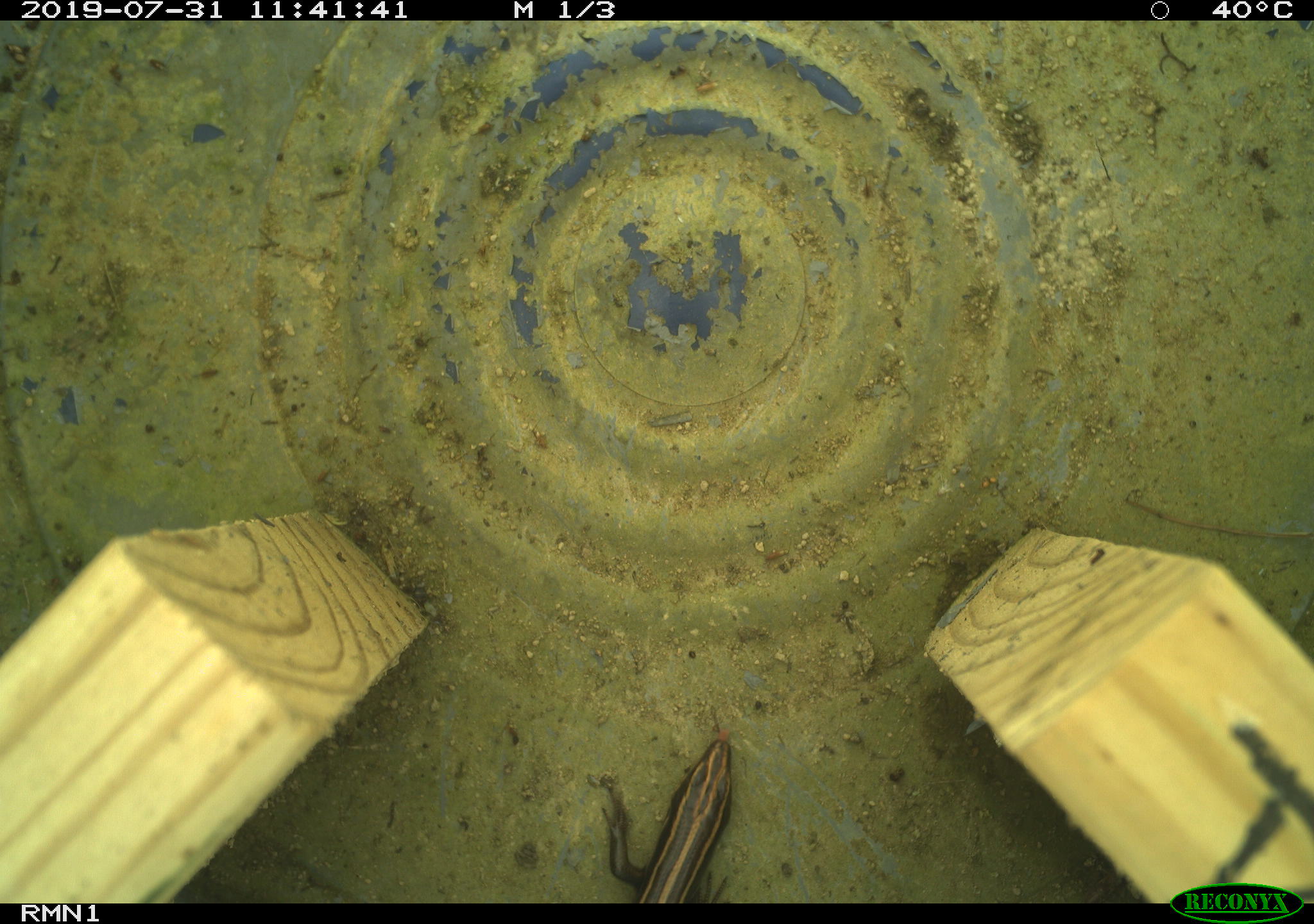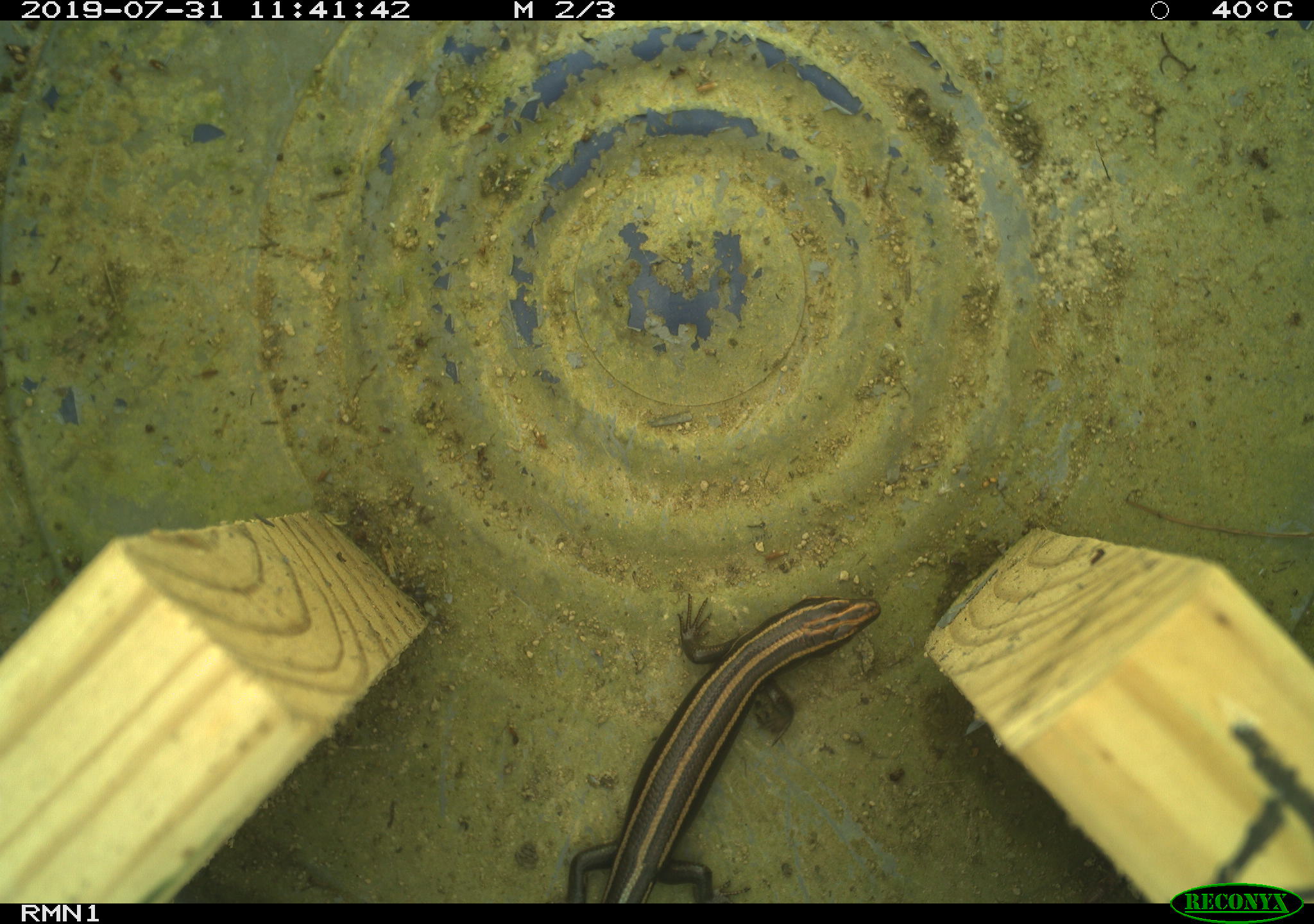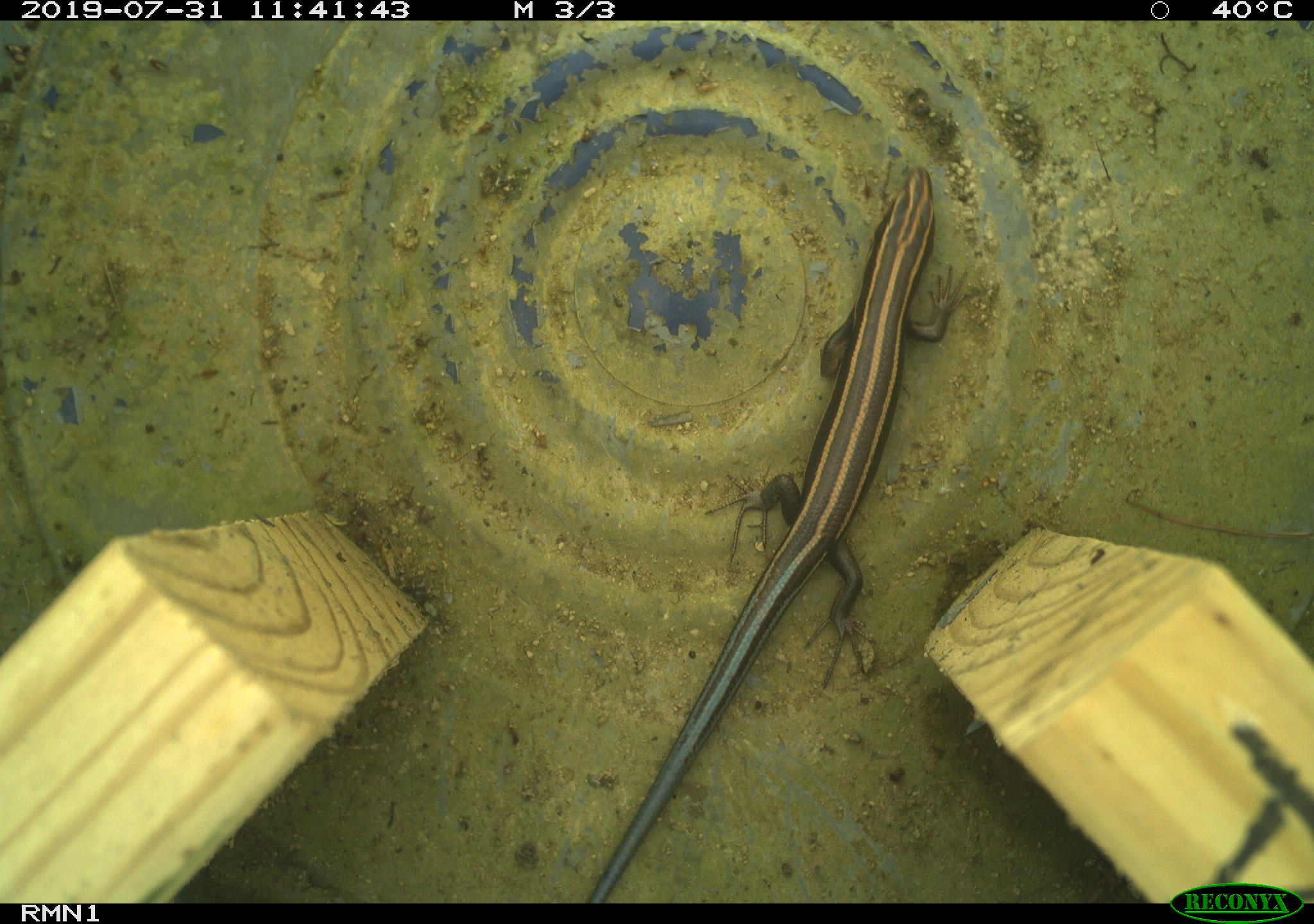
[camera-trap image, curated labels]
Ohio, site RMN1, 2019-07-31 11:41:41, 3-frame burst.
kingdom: Animalia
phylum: Chordata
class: Reptilia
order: Squamata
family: Scincidae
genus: Plestiodon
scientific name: Plestiodon fasciatus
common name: common five-lined skink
Common five-lined skink (Plestiodon fasciatus).